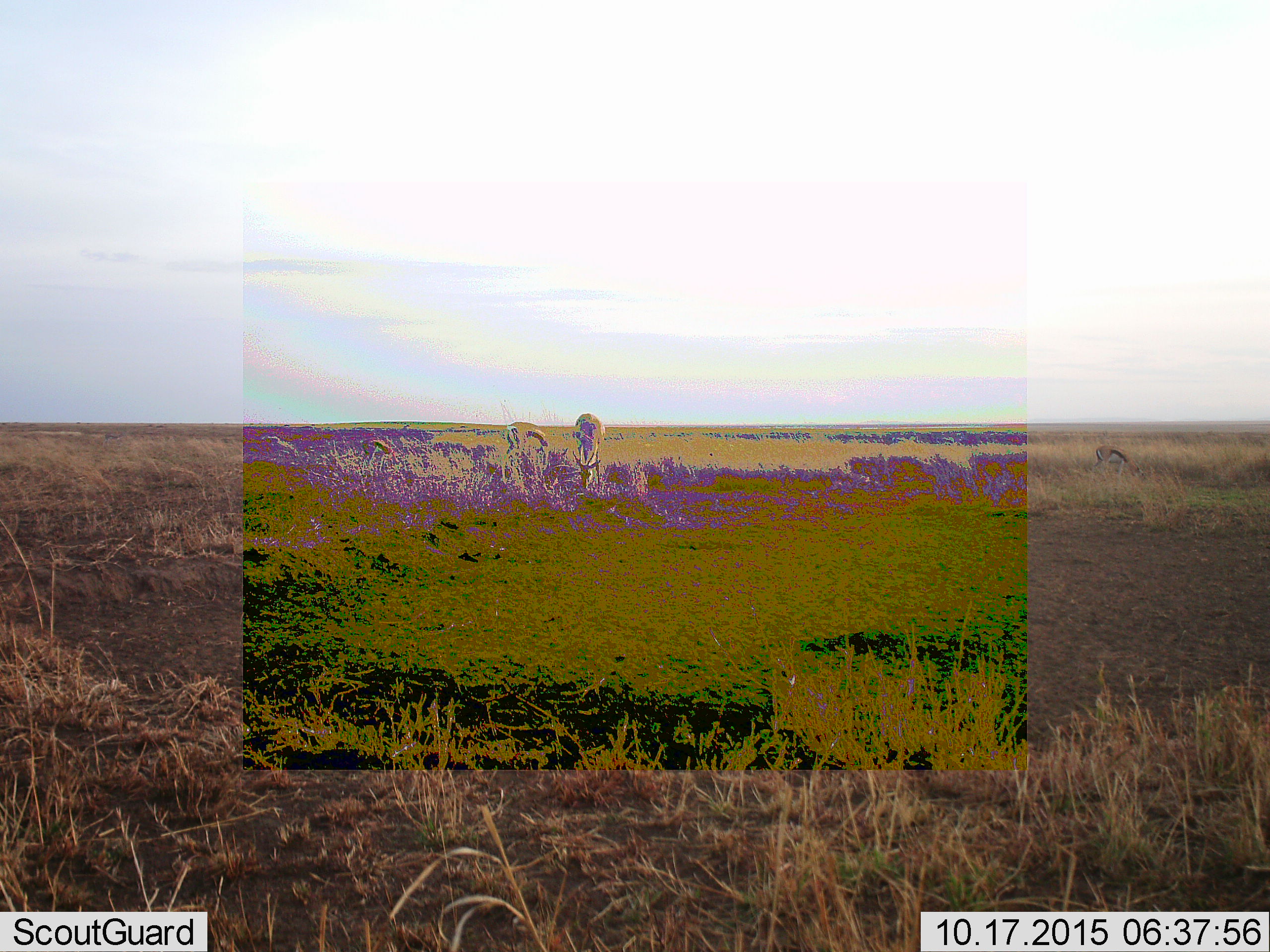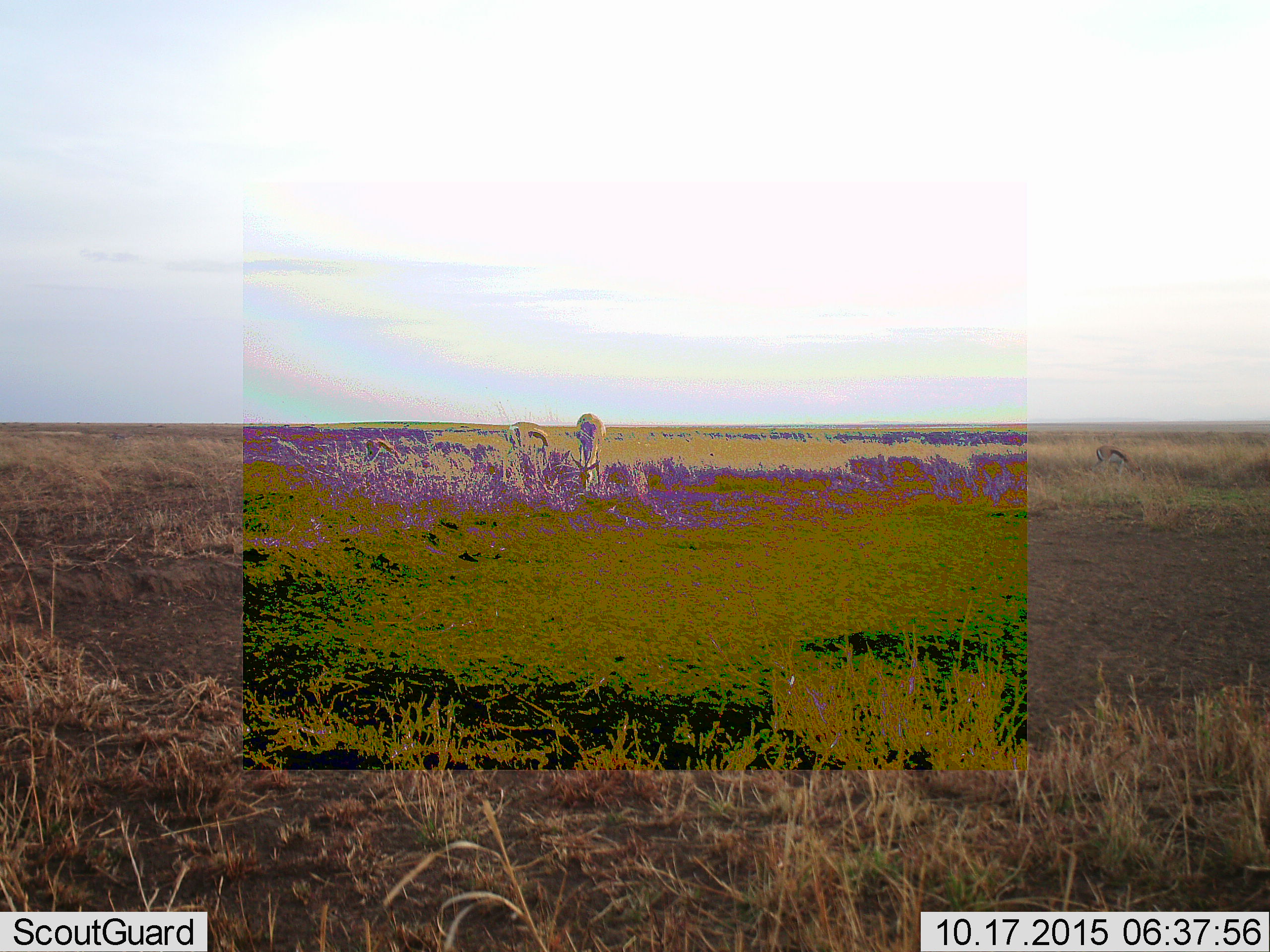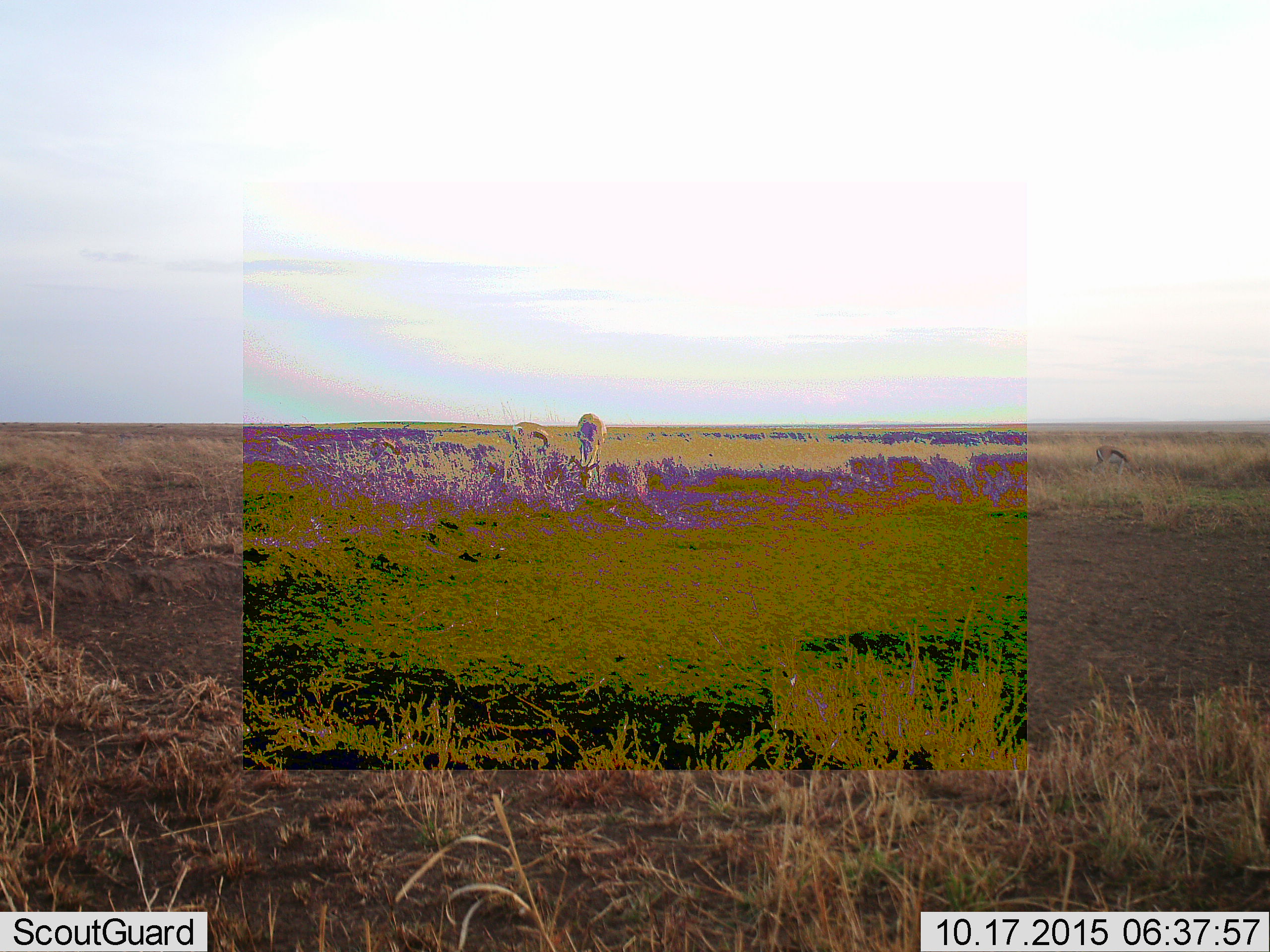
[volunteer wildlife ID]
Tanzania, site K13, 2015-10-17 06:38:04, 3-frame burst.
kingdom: Animalia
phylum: Chordata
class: Mammalia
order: Artiodactyla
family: Bovidae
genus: Eudorcas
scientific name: Eudorcas thomsonii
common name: thomson's gazelle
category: gazellethomsons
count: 4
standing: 33%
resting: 0%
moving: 0%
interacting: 0%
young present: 0%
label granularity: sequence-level